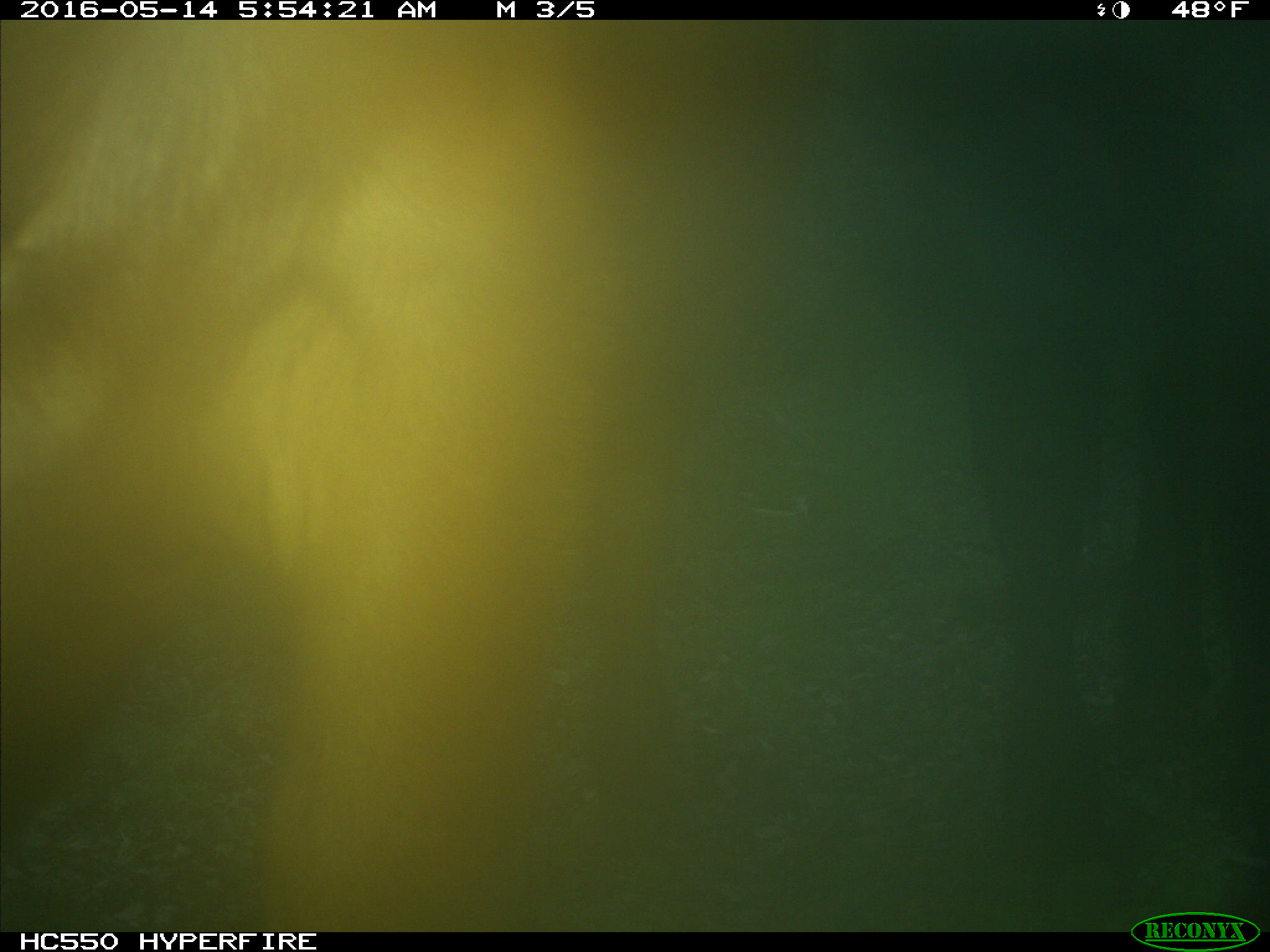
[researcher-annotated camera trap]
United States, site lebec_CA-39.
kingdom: Animalia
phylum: Chordata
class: Mammalia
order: Artiodactyla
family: Bovidae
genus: Bos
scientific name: Bos taurus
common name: domestic cow